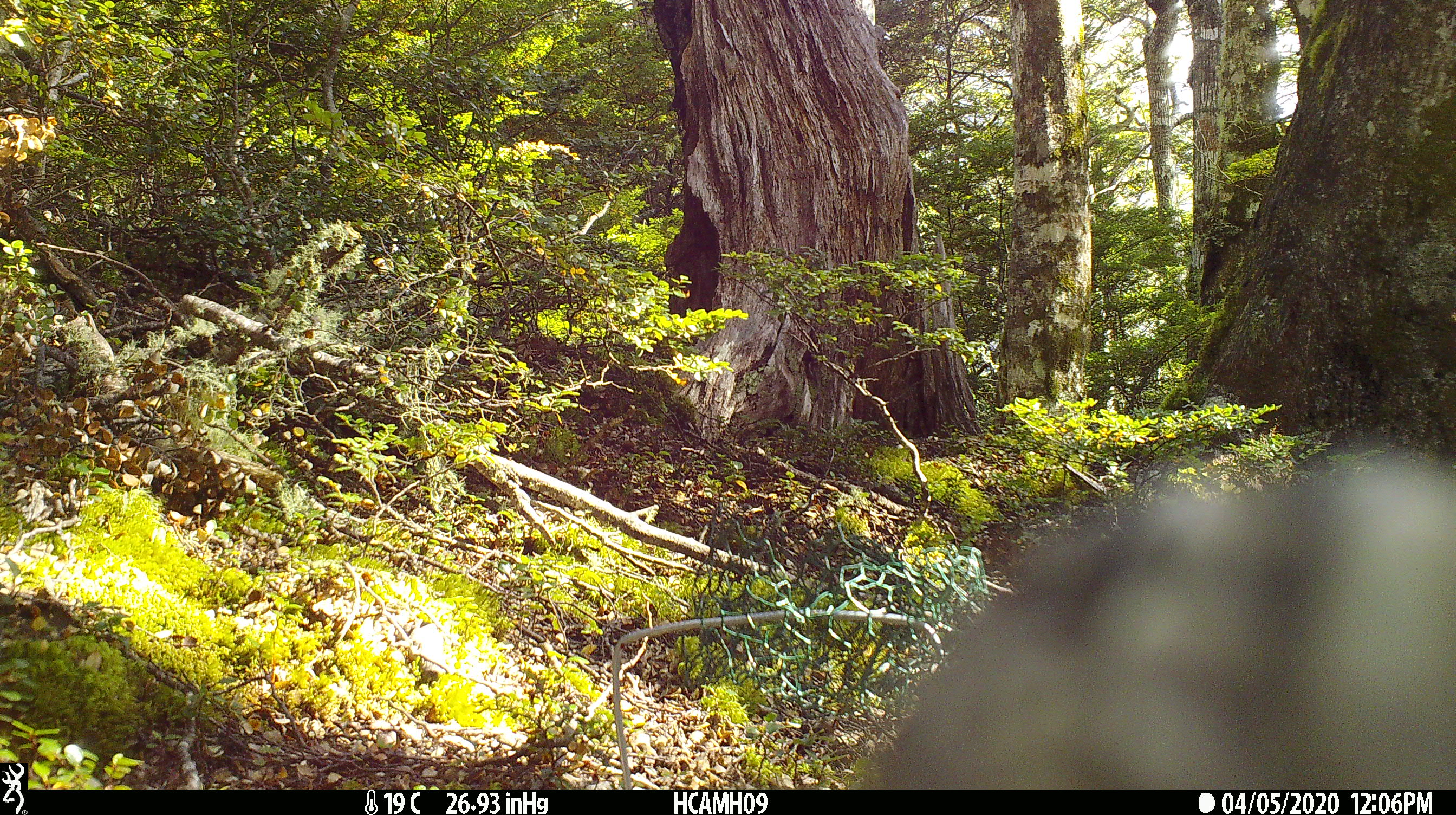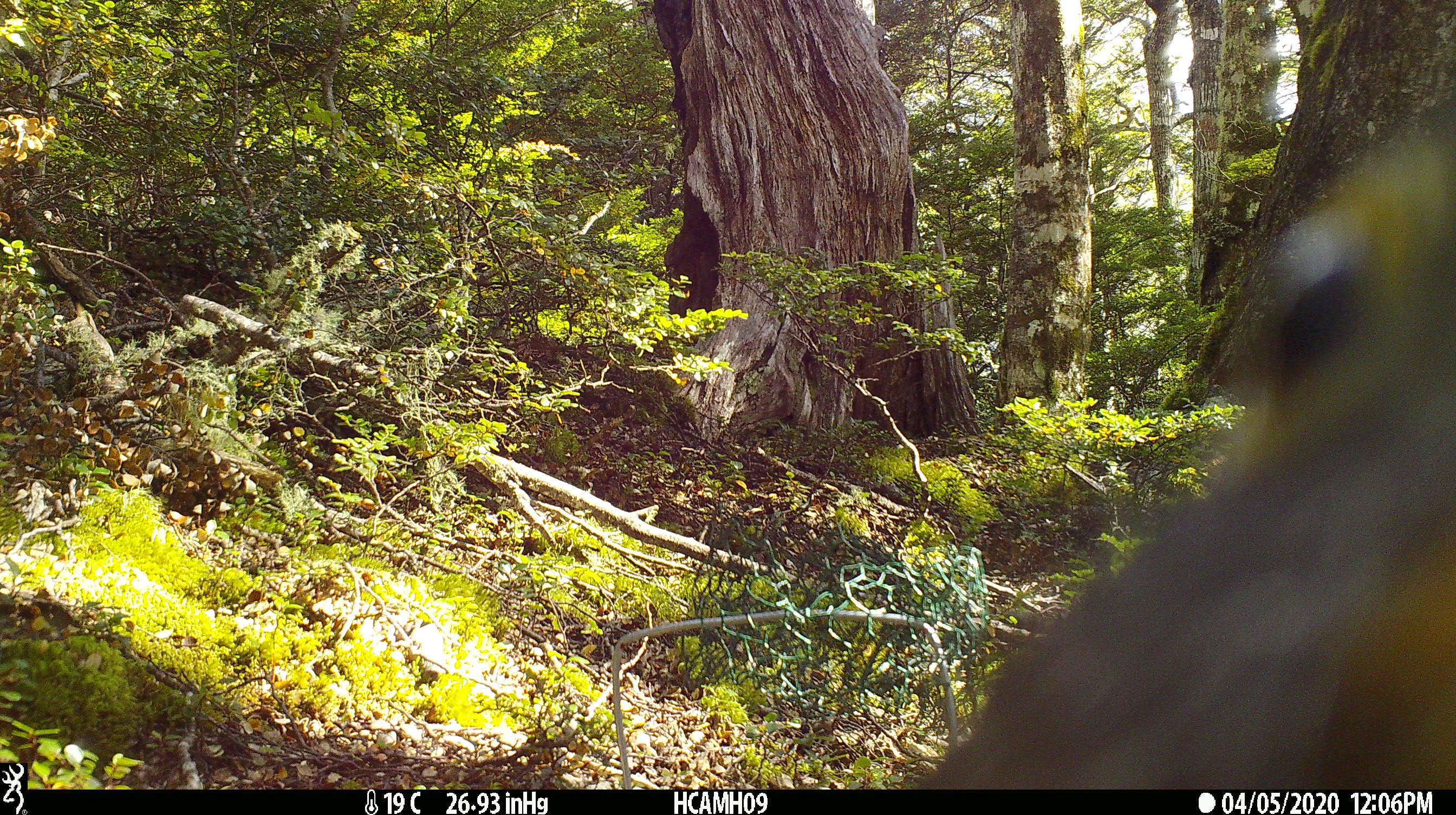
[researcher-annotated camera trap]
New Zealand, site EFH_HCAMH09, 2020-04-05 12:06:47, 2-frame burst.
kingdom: Animalia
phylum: Chordata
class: Aves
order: Psittaciformes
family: Strigopidae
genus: Nestor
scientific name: Nestor notabilis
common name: kea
Kea (Nestor notabilis).